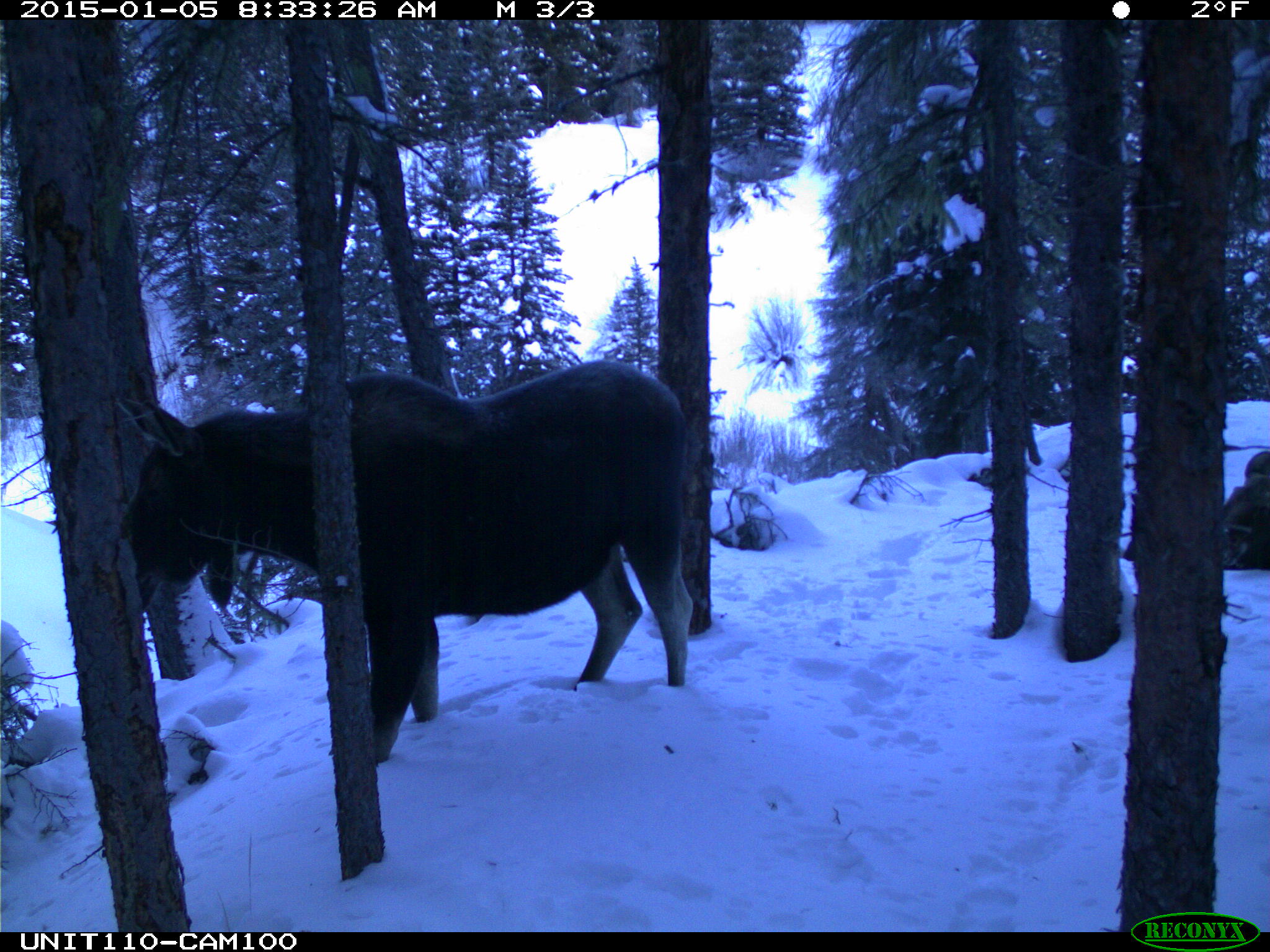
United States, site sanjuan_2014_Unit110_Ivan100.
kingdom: Animalia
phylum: Chordata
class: Mammalia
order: Artiodactyla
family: Cervidae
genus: Alces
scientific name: Alces alces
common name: moose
Alces alces (moose).